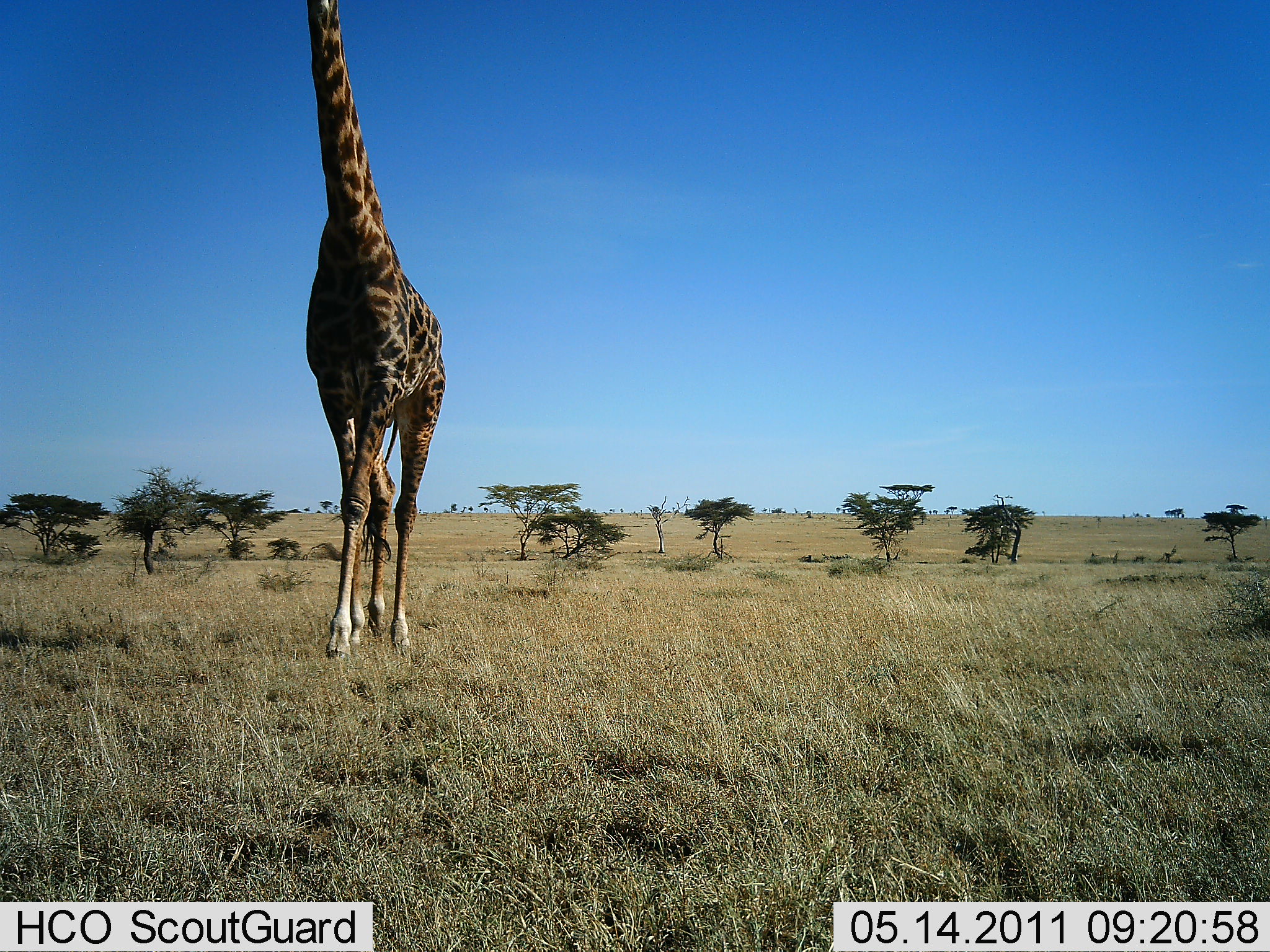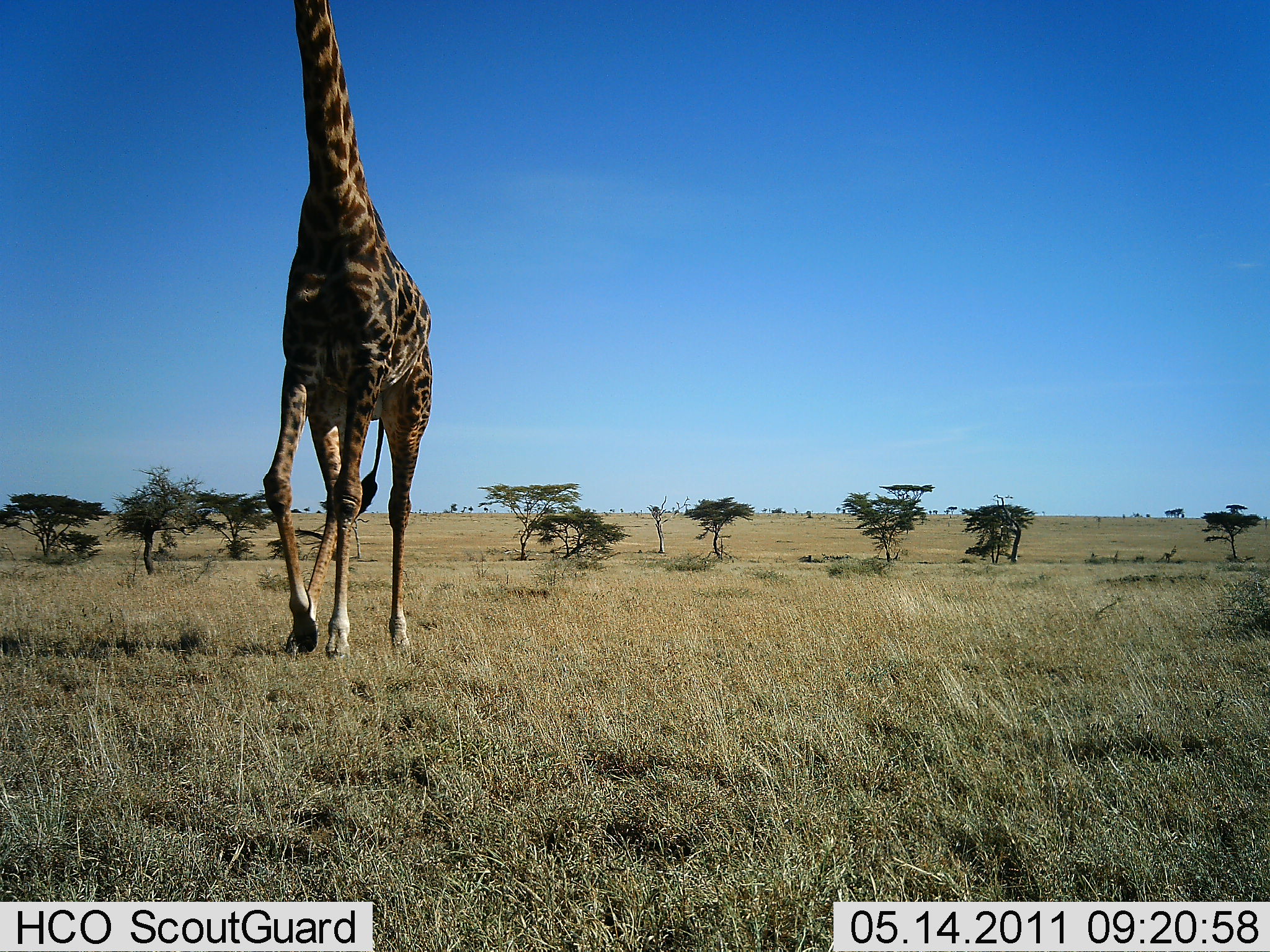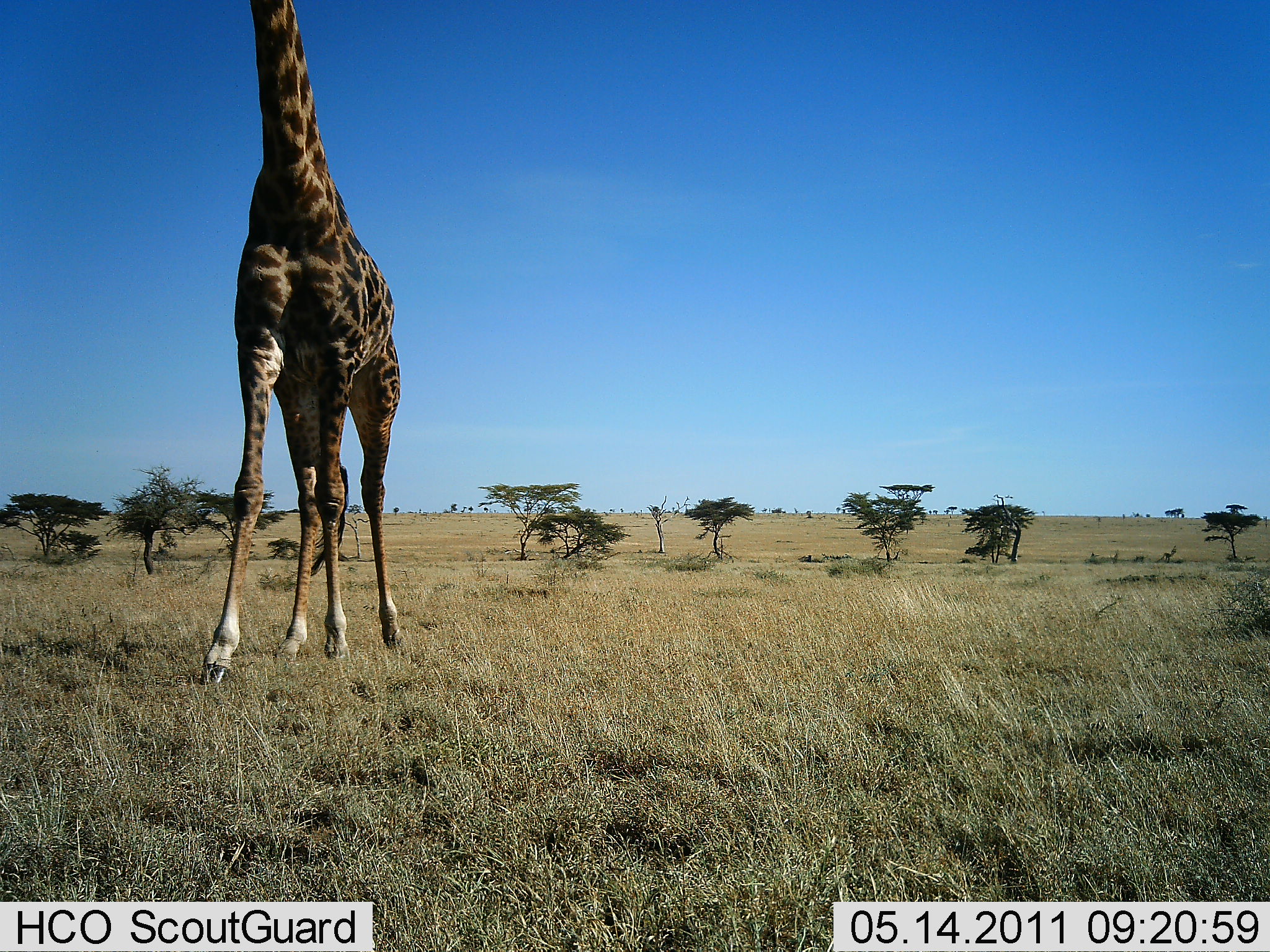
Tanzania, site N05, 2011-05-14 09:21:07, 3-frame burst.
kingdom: Animalia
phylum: Chordata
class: Mammalia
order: Artiodactyla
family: Giraffidae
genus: Giraffa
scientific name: Giraffa camelopardalis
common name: giraffe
Giraffe (Giraffa camelopardalis), count 1. Behavior (volunteer vote fractions): standing 0%, resting 0%, moving 100%, interacting 0%. Young present (vote fraction): 0%. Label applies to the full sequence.